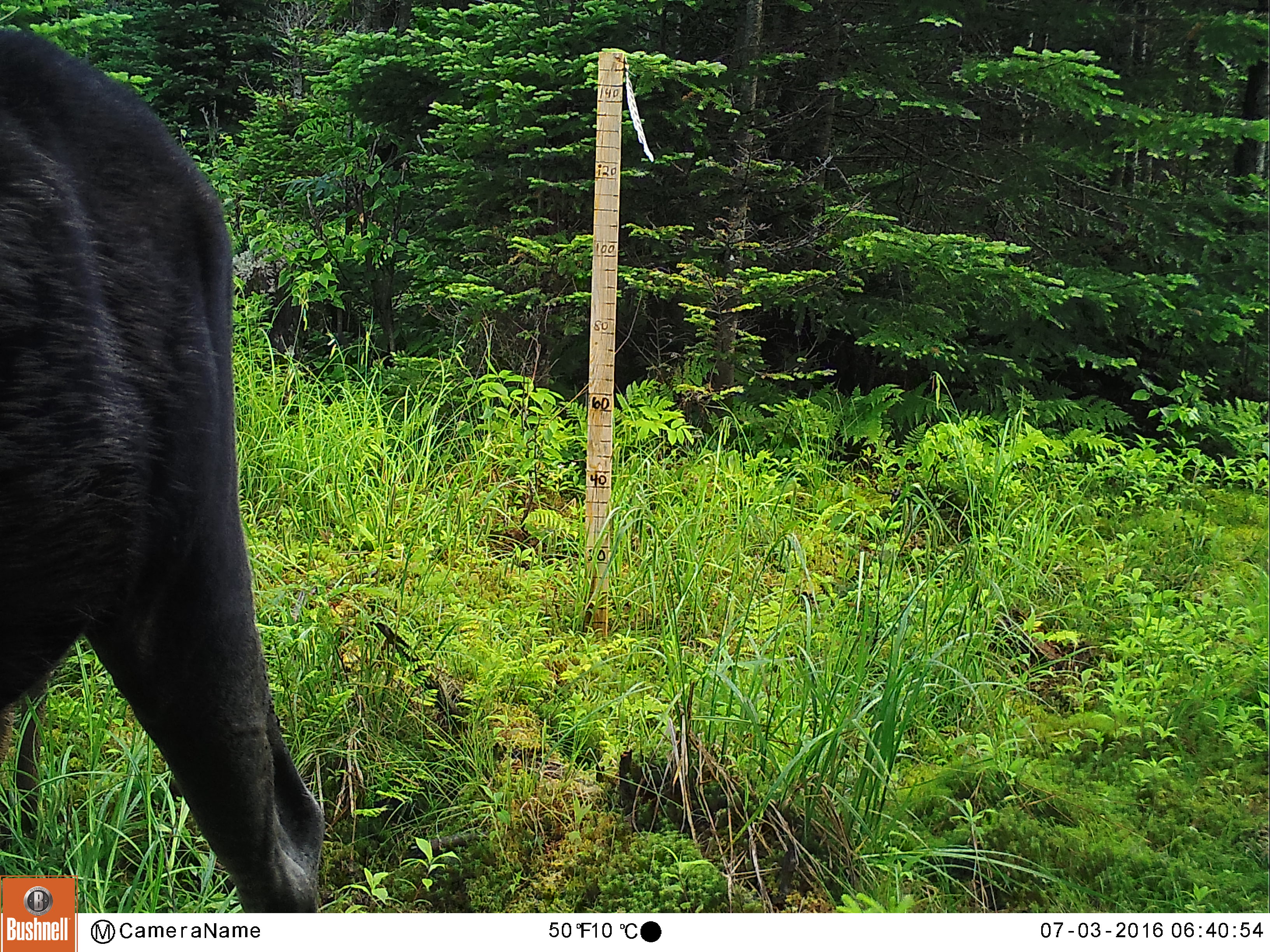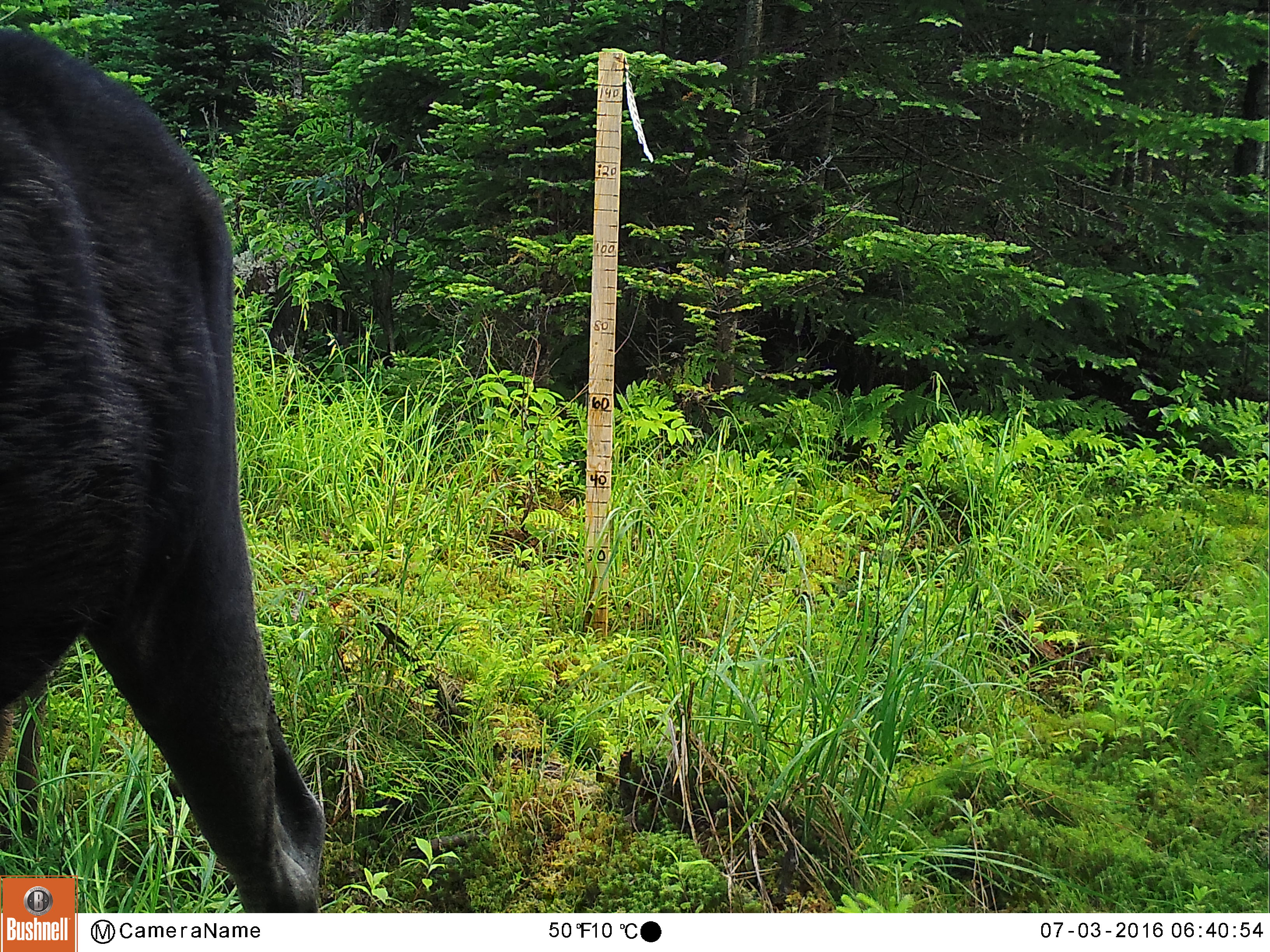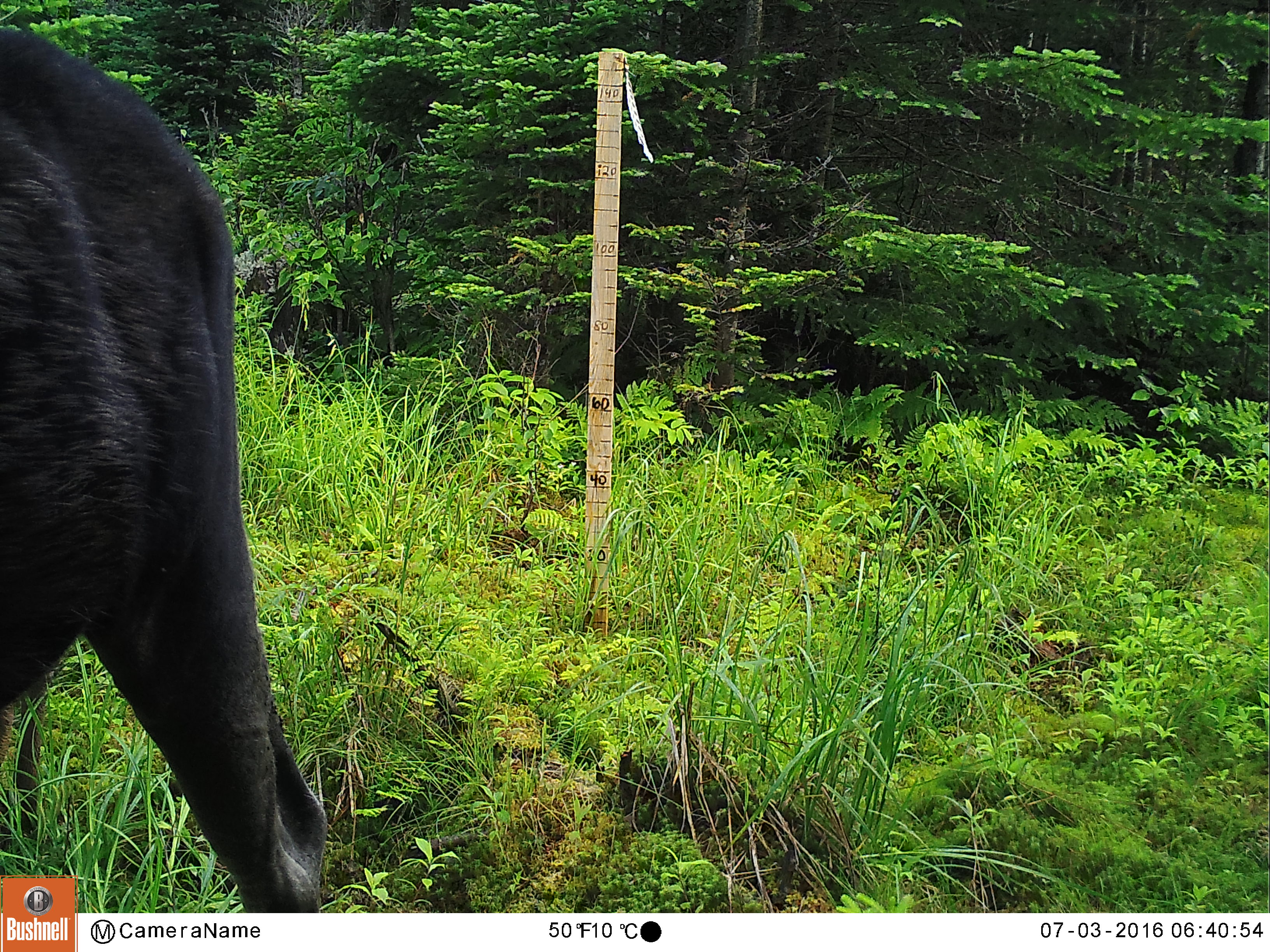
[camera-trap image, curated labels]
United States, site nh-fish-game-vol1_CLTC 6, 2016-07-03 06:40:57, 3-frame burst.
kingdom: Animalia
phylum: Chordata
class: Mammalia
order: Artiodactyla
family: Cervidae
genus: Alces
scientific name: Alces alces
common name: moose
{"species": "moose (Alces alces)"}